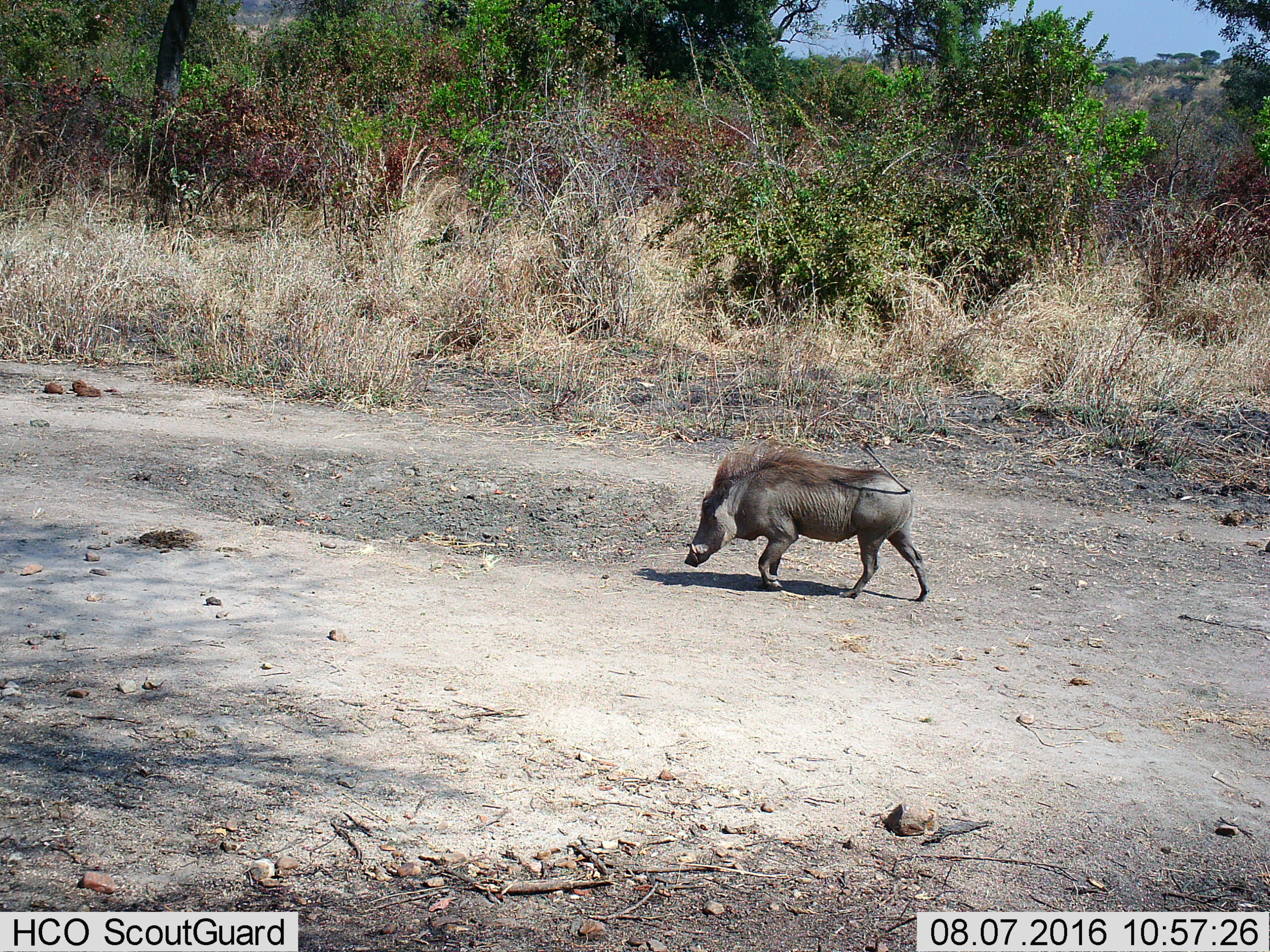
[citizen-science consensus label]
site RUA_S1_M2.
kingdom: Animalia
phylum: Chordata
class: Mammalia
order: Artiodactyla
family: Suidae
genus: Phacochoerus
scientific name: Phacochoerus africanus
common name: warthog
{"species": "warthog (Phacochoerus africanus)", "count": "1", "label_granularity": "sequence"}